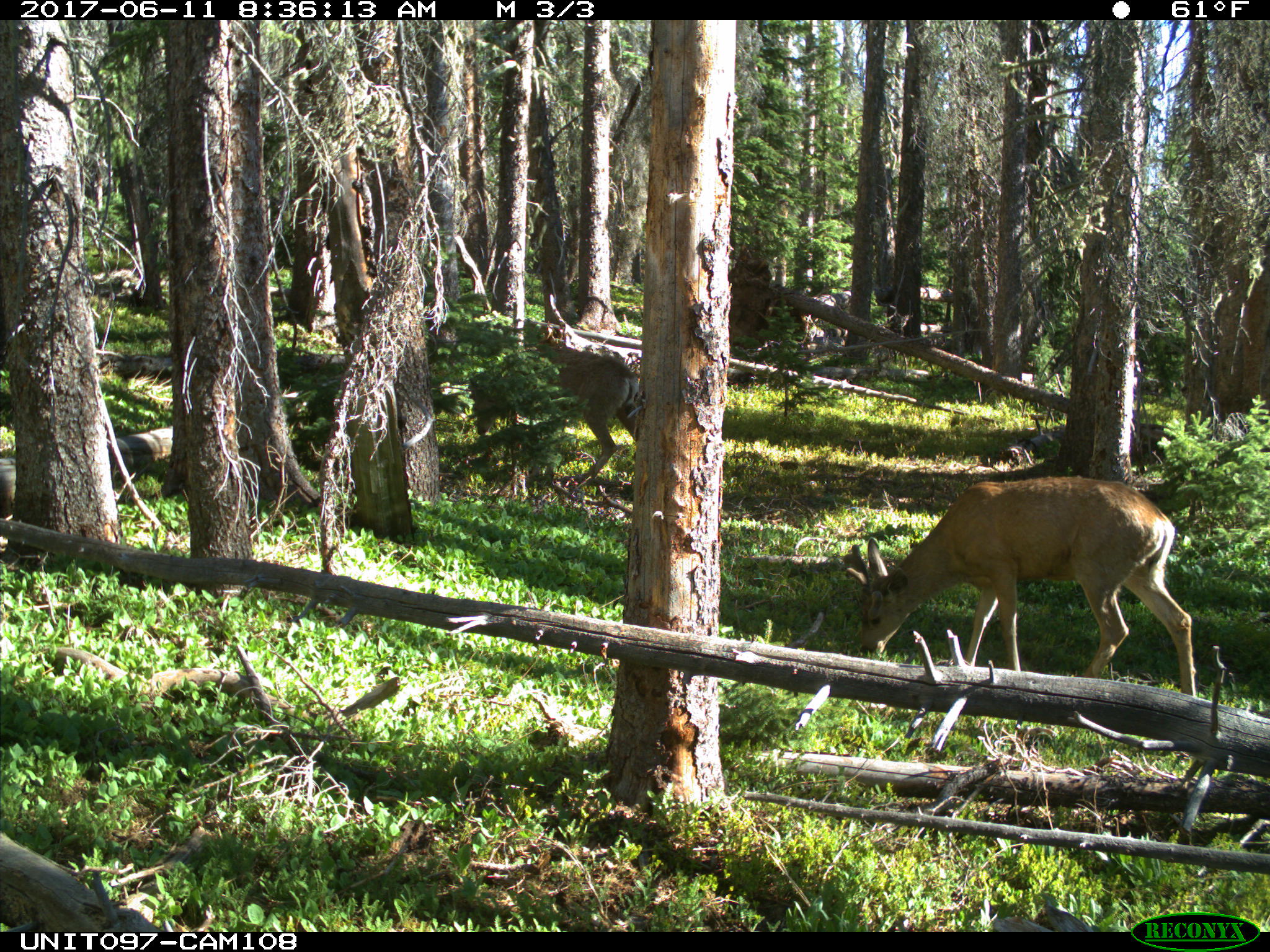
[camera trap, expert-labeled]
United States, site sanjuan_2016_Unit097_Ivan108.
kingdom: Animalia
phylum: Chordata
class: Mammalia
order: Artiodactyla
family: Cervidae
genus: Odocoileus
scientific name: Odocoileus hemionus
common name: mule deer